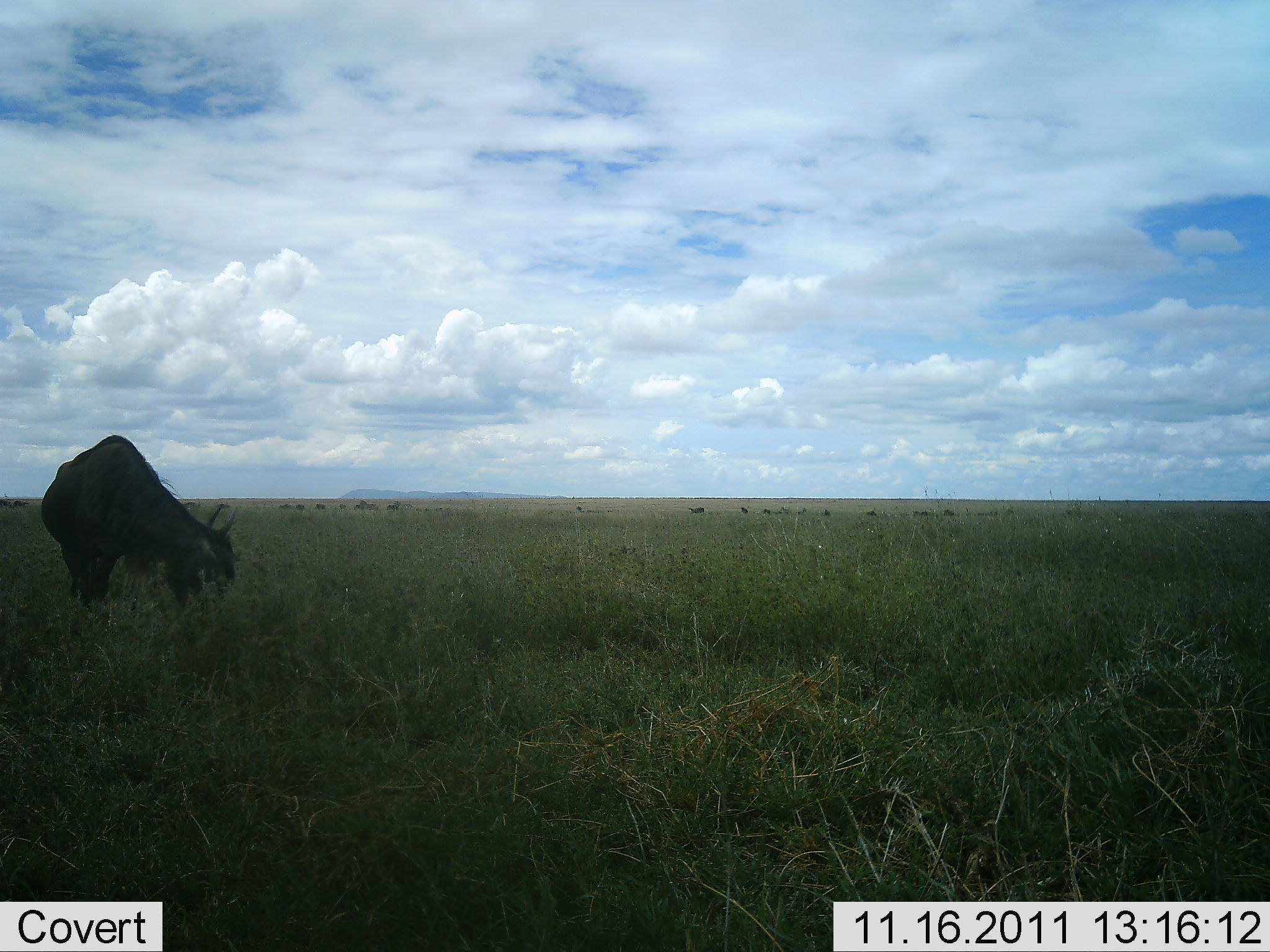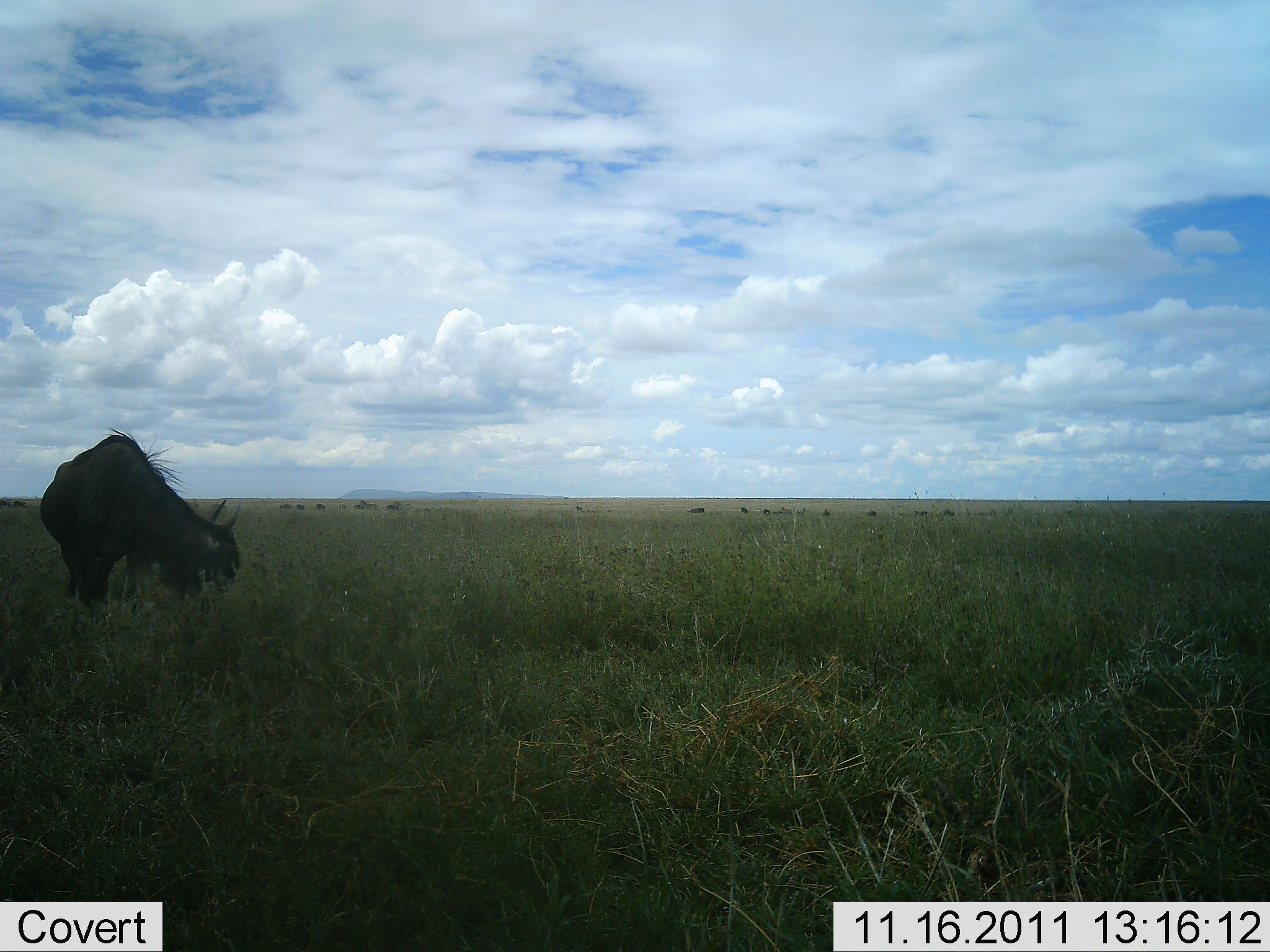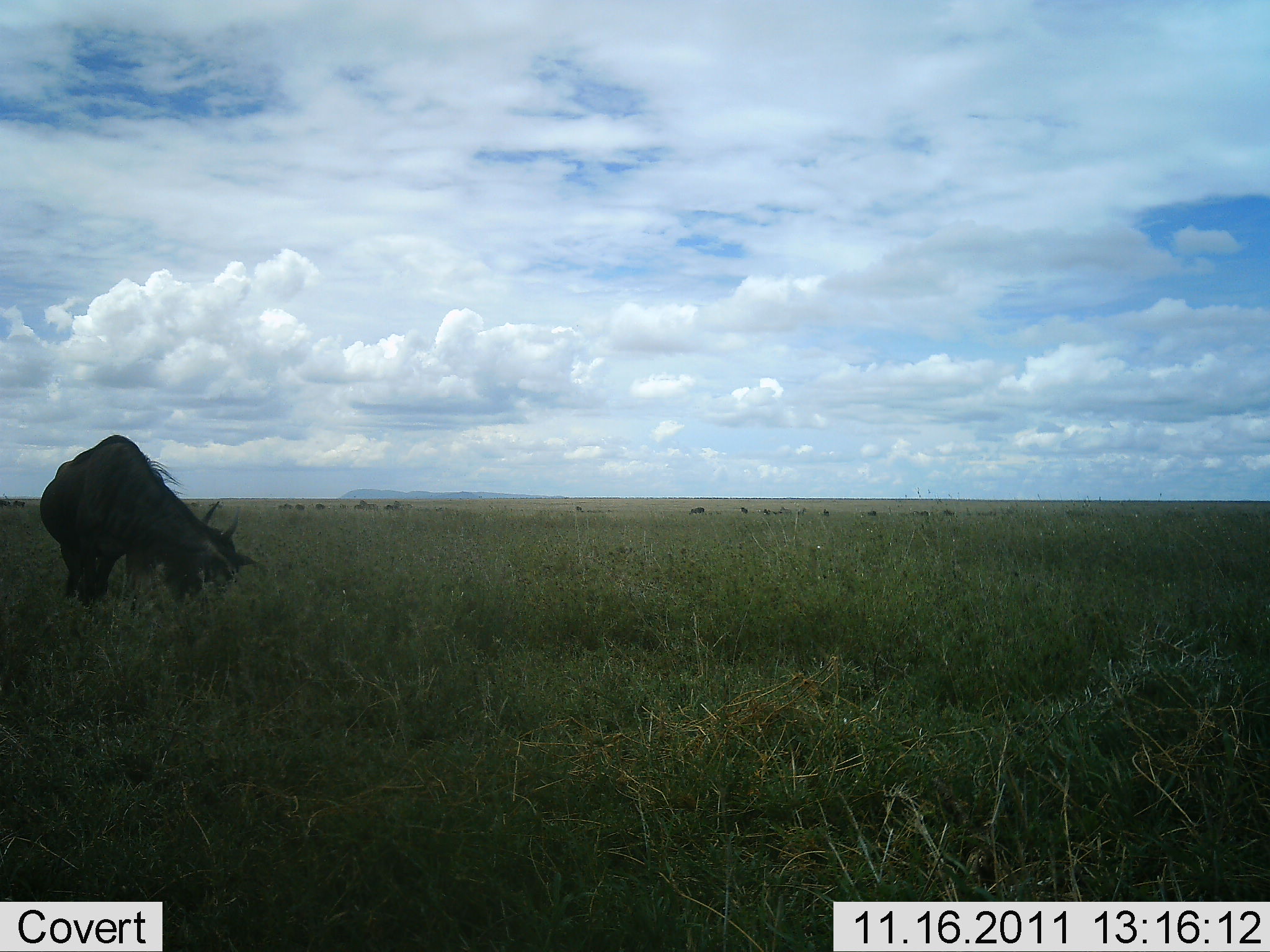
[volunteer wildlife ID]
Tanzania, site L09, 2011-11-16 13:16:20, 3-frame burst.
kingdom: Animalia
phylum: Chordata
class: Mammalia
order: Artiodactyla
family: Bovidae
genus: Connochaetes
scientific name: Connochaetes taurinus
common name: blue wildebeest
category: wildebeest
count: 1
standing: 36%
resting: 9%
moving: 9%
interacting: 9%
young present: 0%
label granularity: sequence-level